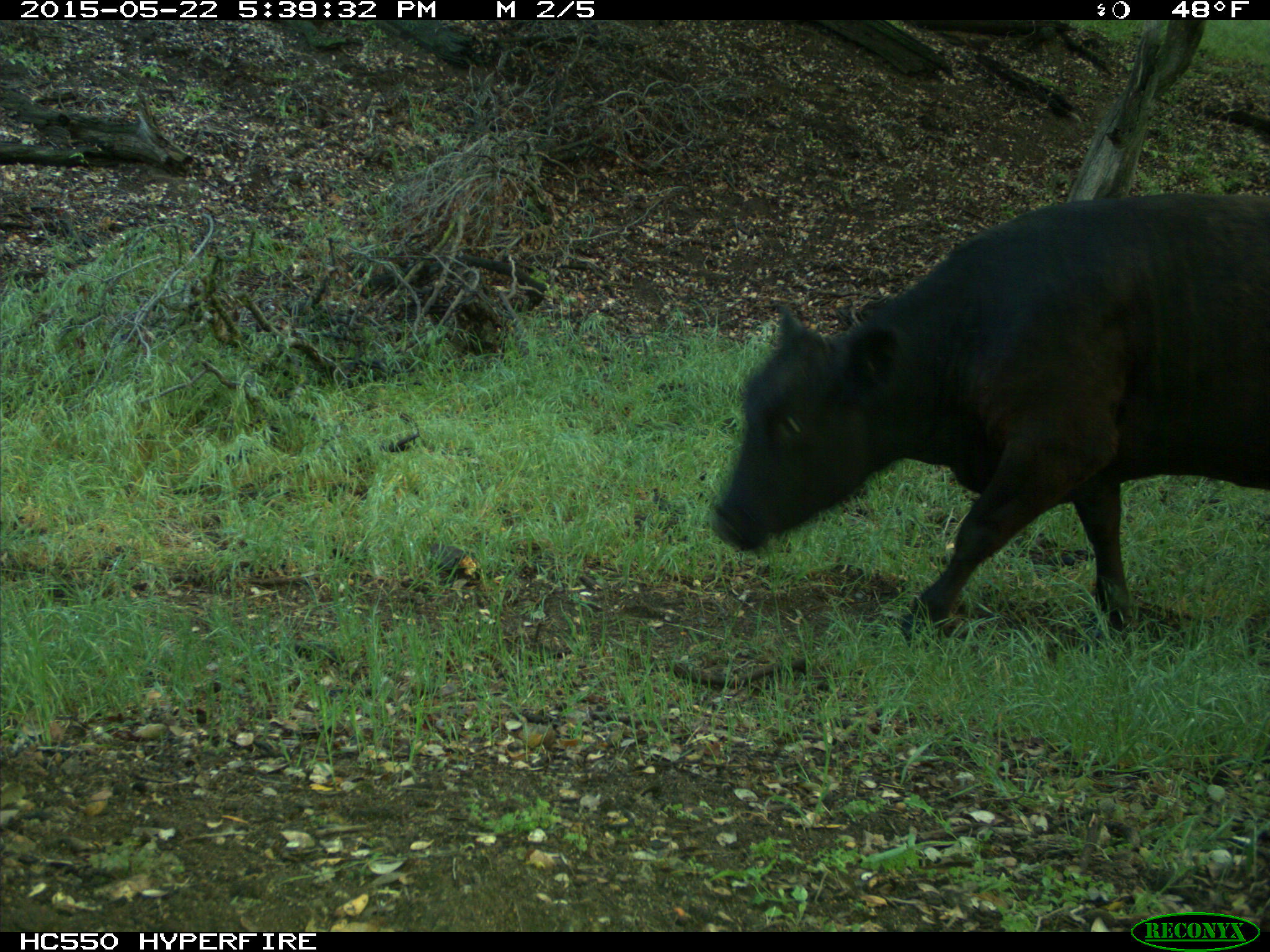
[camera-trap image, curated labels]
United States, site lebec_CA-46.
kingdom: Animalia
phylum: Chordata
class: Mammalia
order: Artiodactyla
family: Bovidae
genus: Bos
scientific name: Bos taurus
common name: domestic cow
Bos taurus (domestic cow).